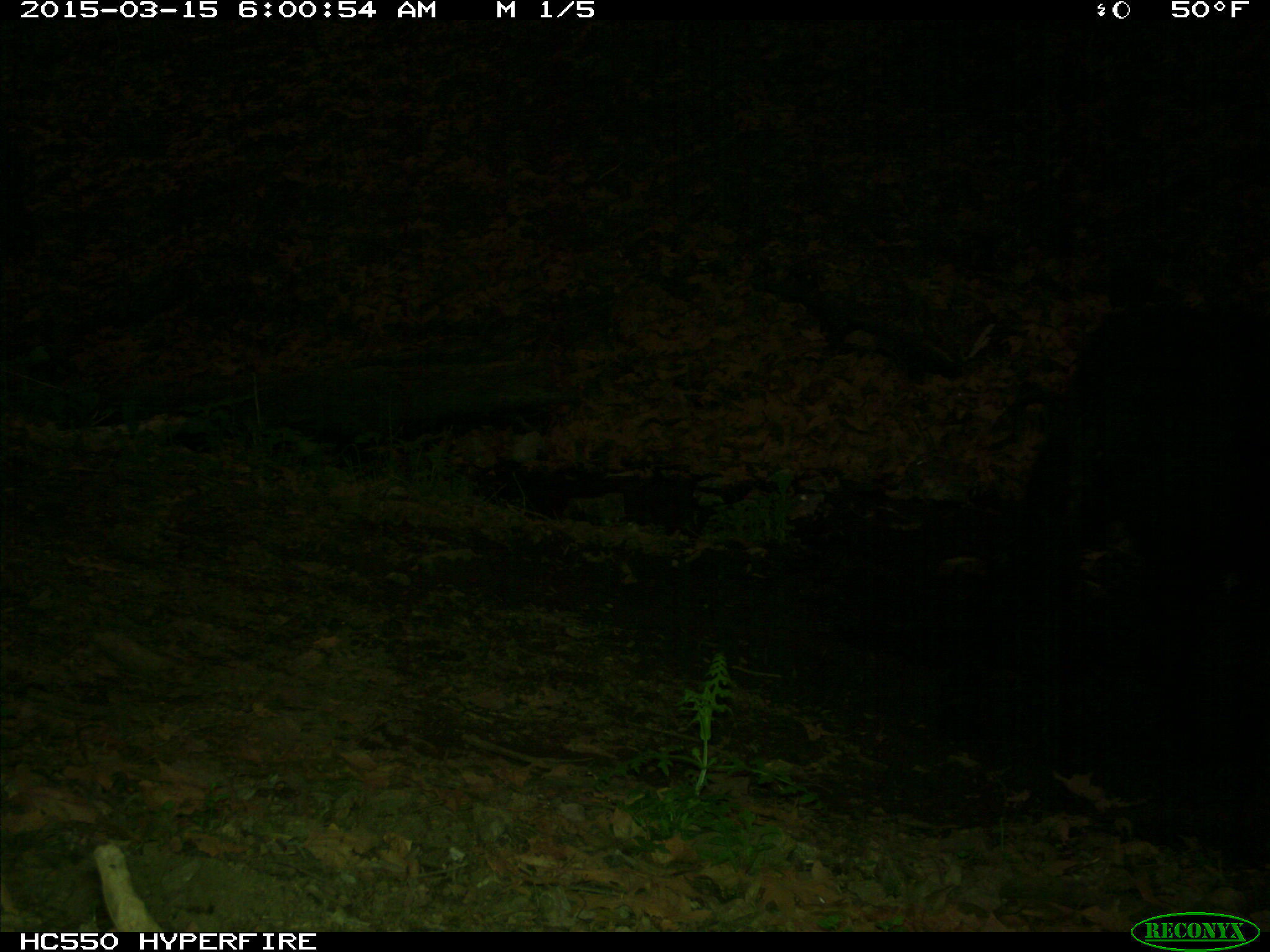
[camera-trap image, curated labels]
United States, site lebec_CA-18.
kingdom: Animalia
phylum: Chordata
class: Mammalia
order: Artiodactyla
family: Bovidae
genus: Bos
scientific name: Bos taurus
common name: domestic cow